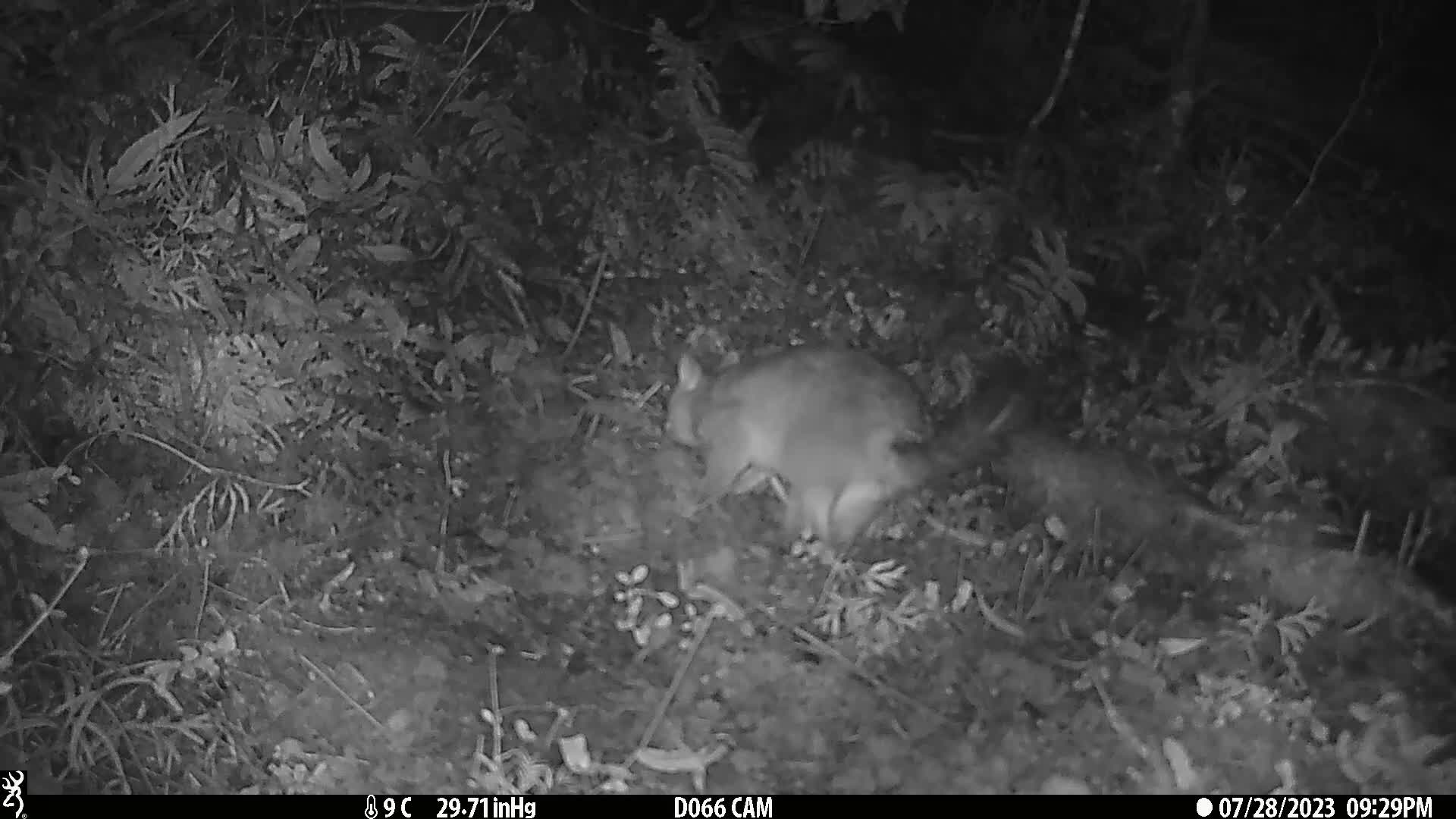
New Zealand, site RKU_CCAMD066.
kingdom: Animalia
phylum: Chordata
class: Mammalia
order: Diprotodontia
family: Phalangeridae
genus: Trichosurus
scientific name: Trichosurus vulpecula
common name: common brushtail possum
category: possum